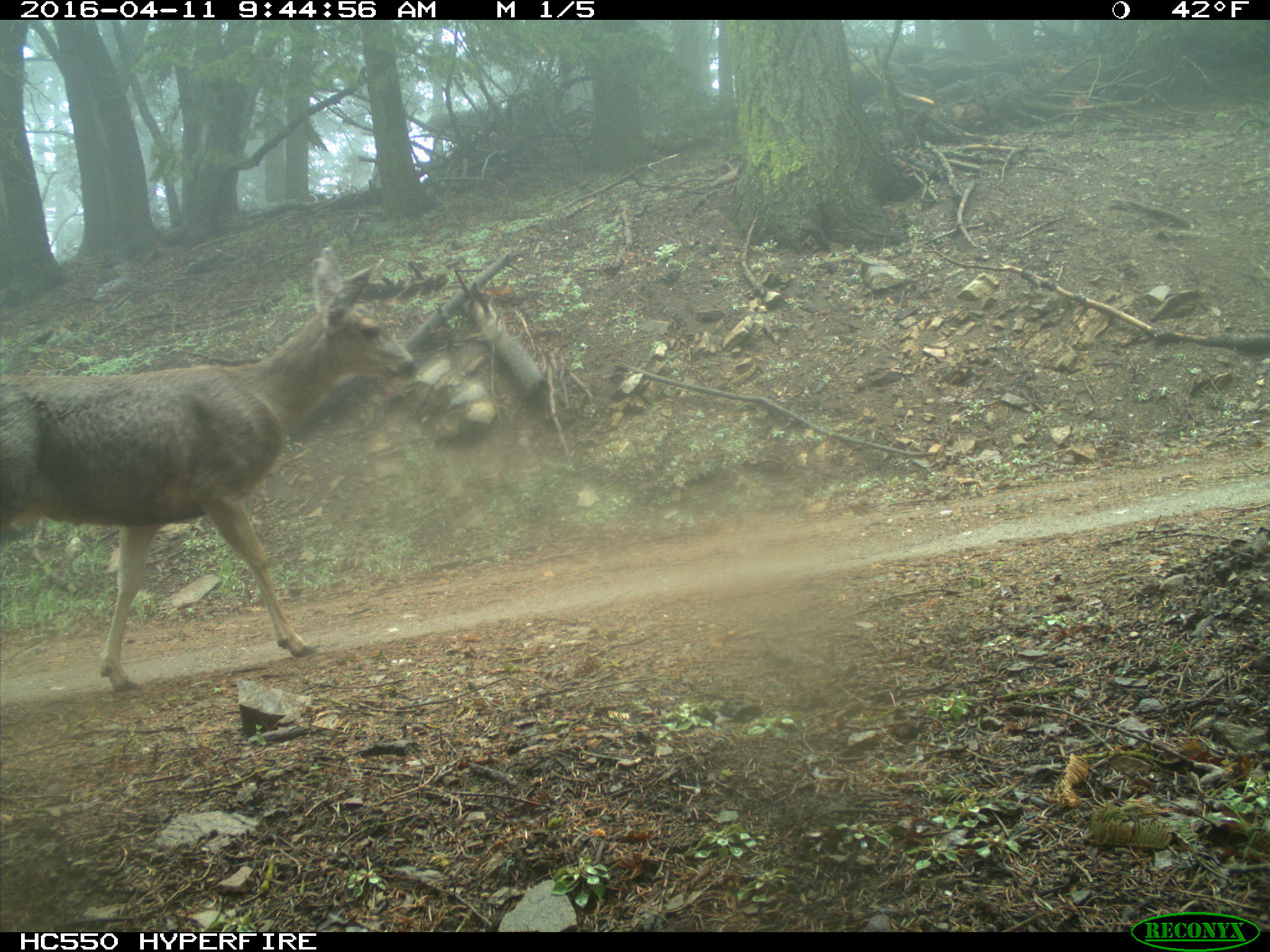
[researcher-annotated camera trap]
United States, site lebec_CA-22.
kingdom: Animalia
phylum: Chordata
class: Mammalia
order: Artiodactyla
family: Cervidae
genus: Odocoileus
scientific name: Odocoileus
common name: deer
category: unidentified deer